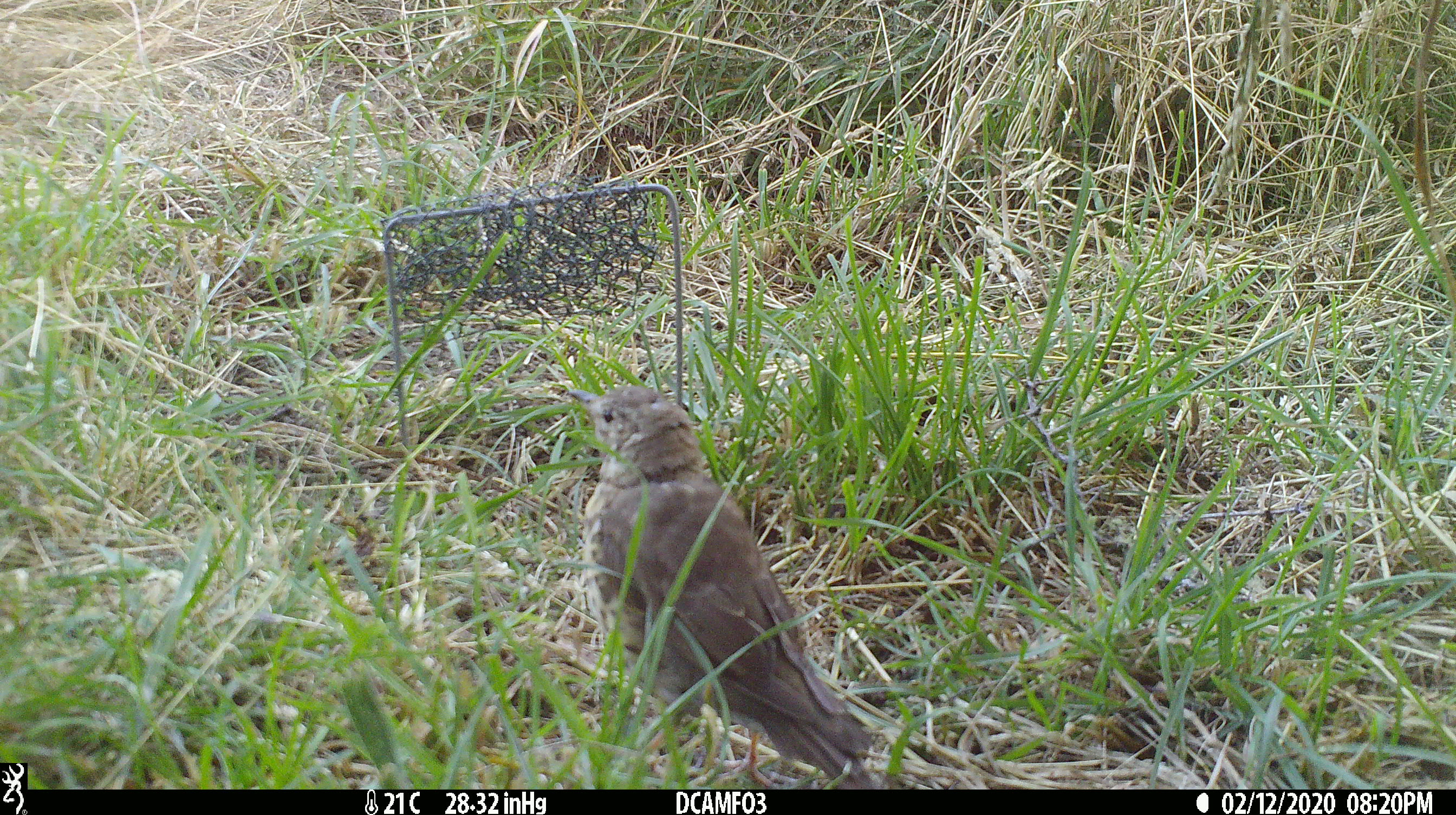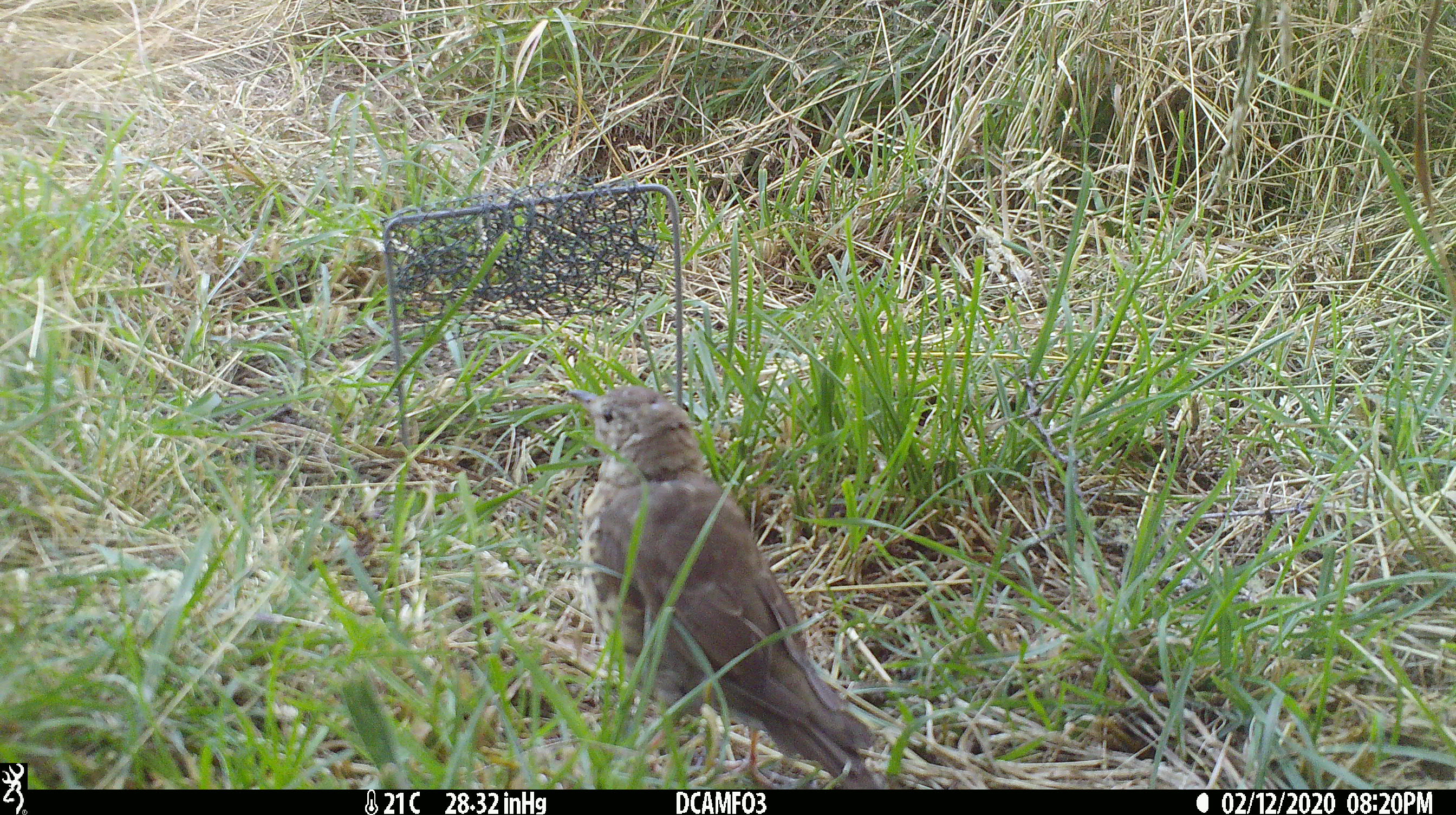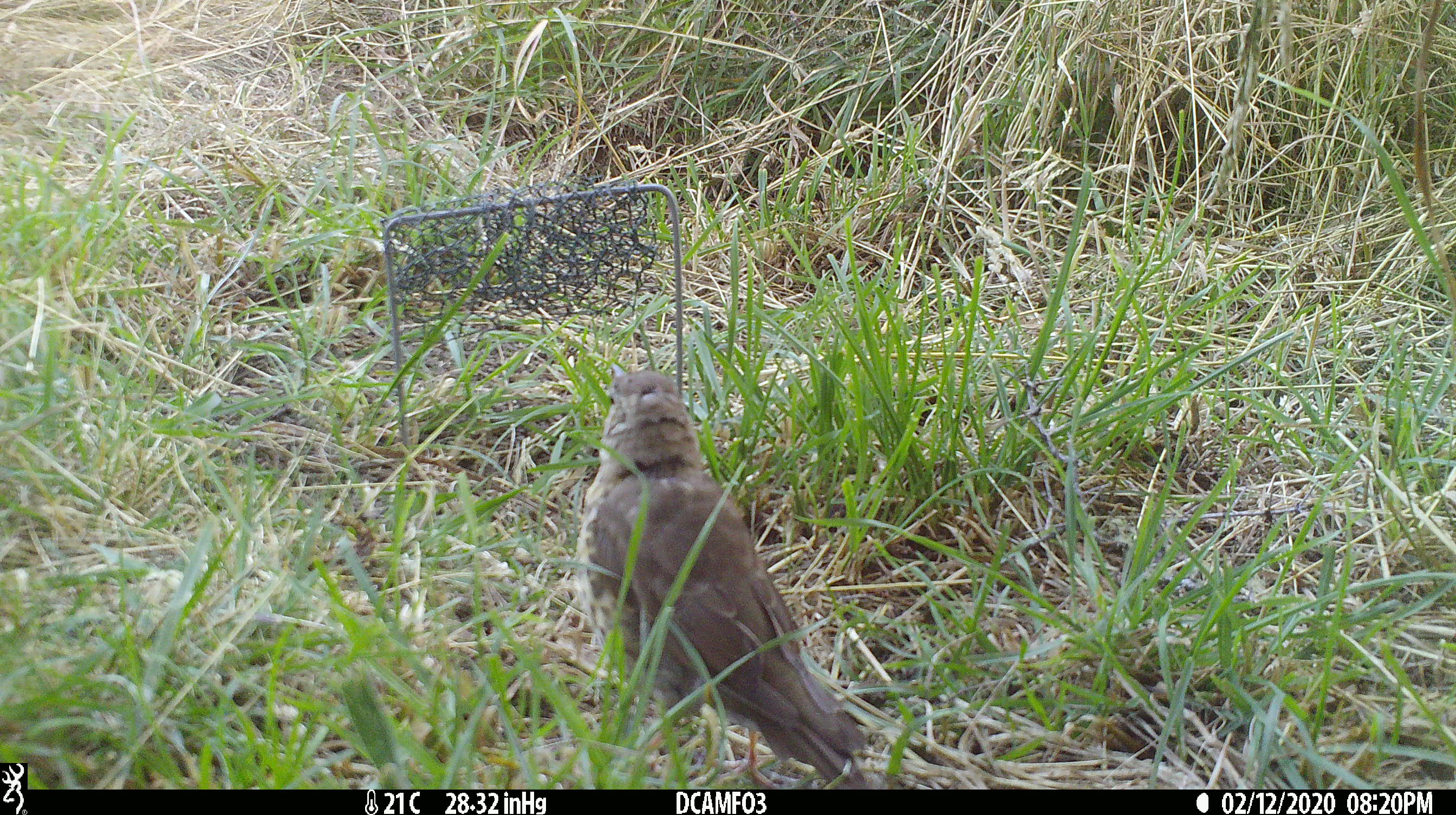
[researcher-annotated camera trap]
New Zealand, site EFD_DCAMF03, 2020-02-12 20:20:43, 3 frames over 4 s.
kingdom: Animalia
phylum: Chordata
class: Aves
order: Passeriformes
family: Turdidae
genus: Turdus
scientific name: Turdus philomelos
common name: song thrush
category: thrush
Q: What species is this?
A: Thrush (song thrush) (Turdus philomelos).